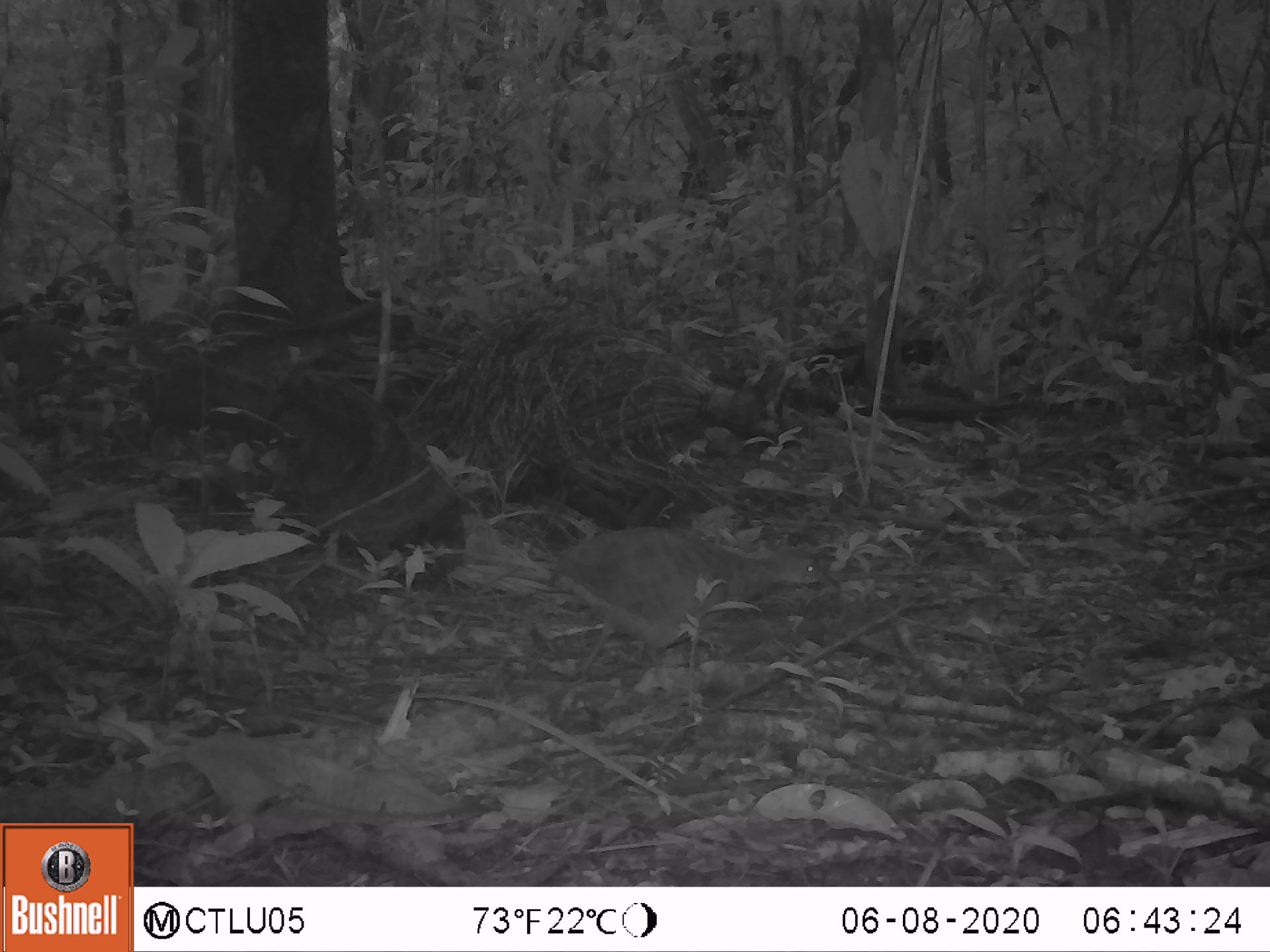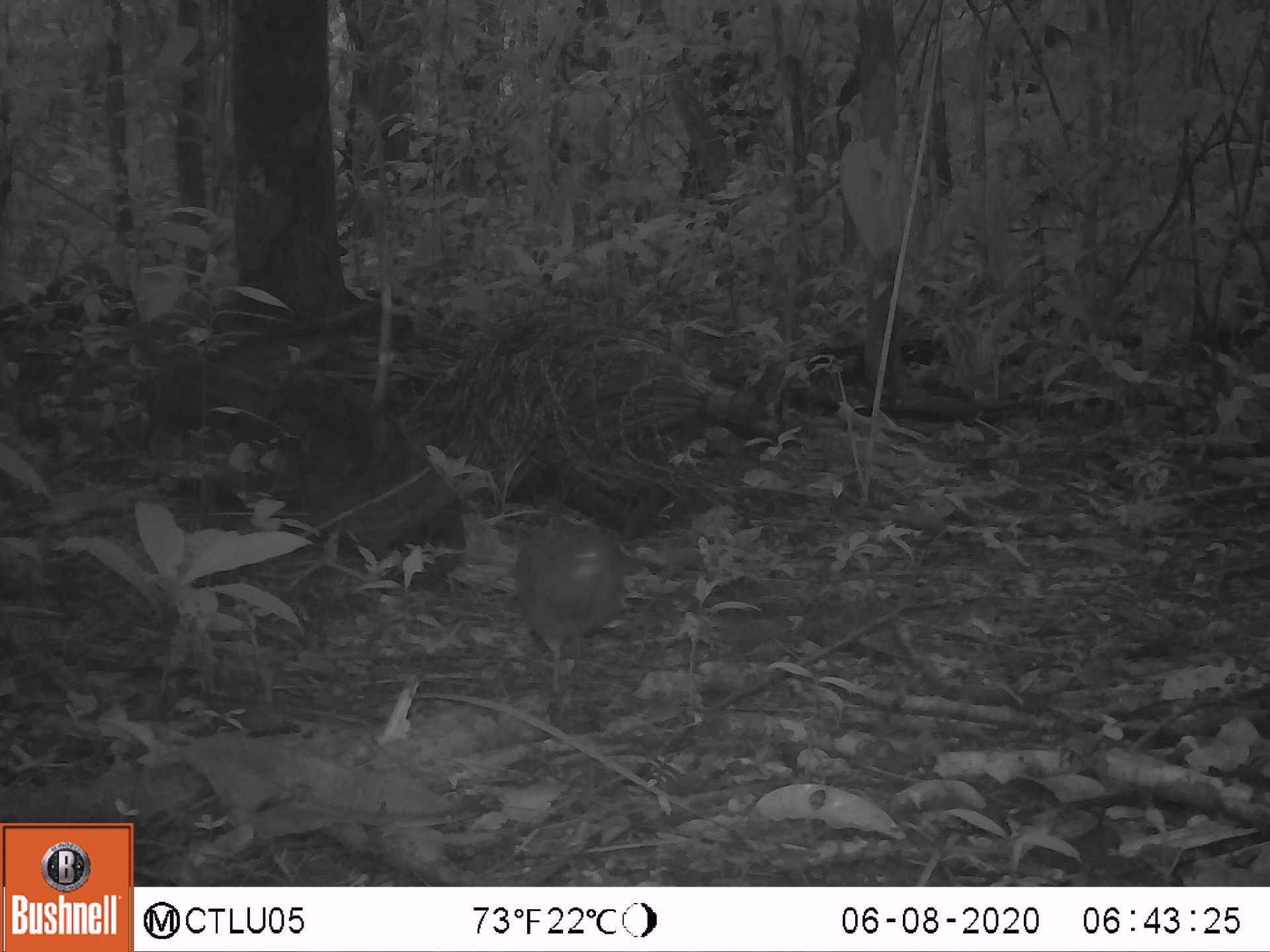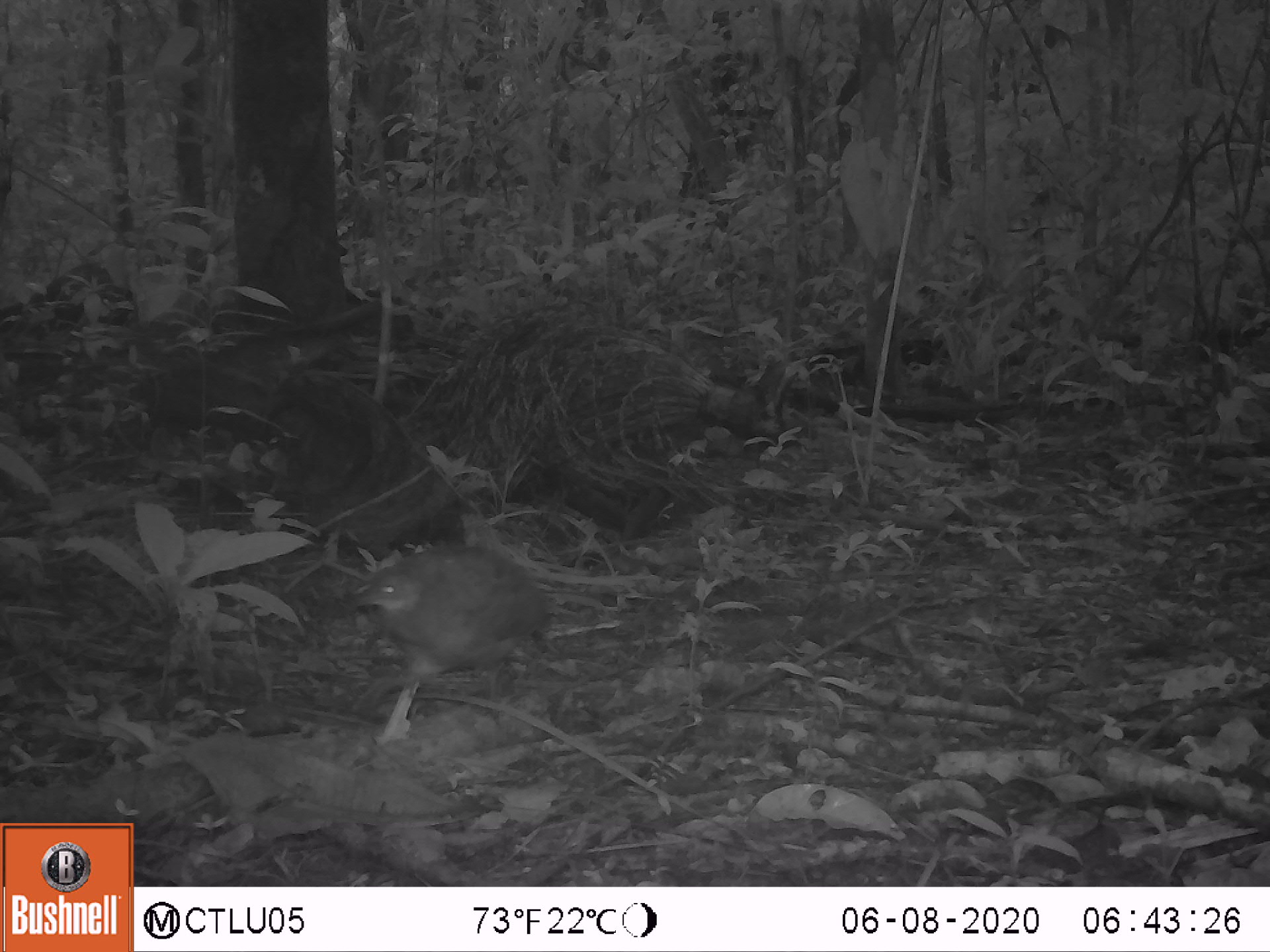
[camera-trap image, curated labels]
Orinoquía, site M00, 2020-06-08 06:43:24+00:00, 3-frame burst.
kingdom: Animalia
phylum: Chordata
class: Aves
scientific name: Aves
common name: bird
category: unknown bird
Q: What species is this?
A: Unknown bird (bird) (Aves).